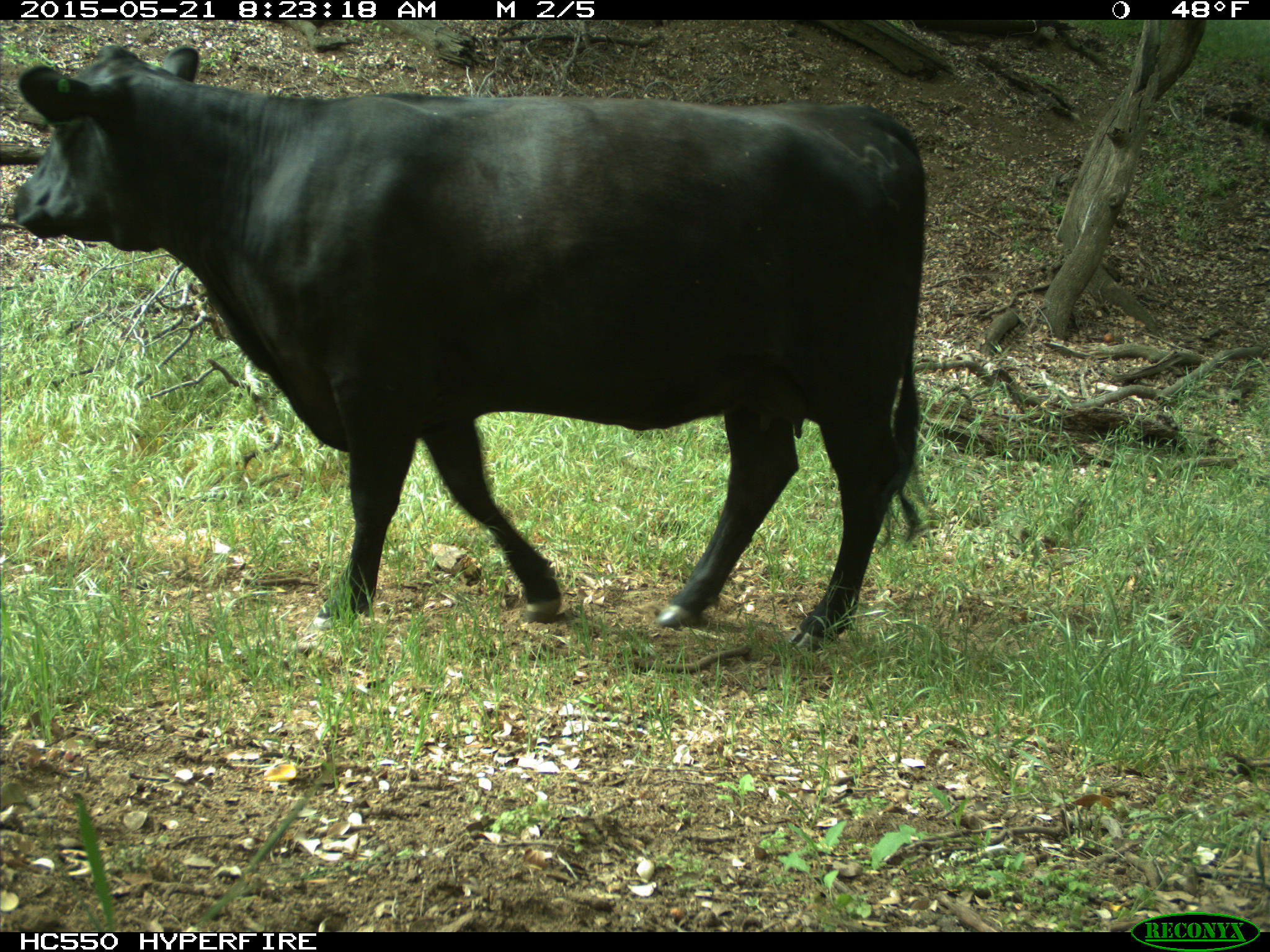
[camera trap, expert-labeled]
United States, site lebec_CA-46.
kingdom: Animalia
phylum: Chordata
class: Mammalia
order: Artiodactyla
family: Bovidae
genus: Bos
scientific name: Bos taurus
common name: domestic cow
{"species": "Bos taurus (domestic cow)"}